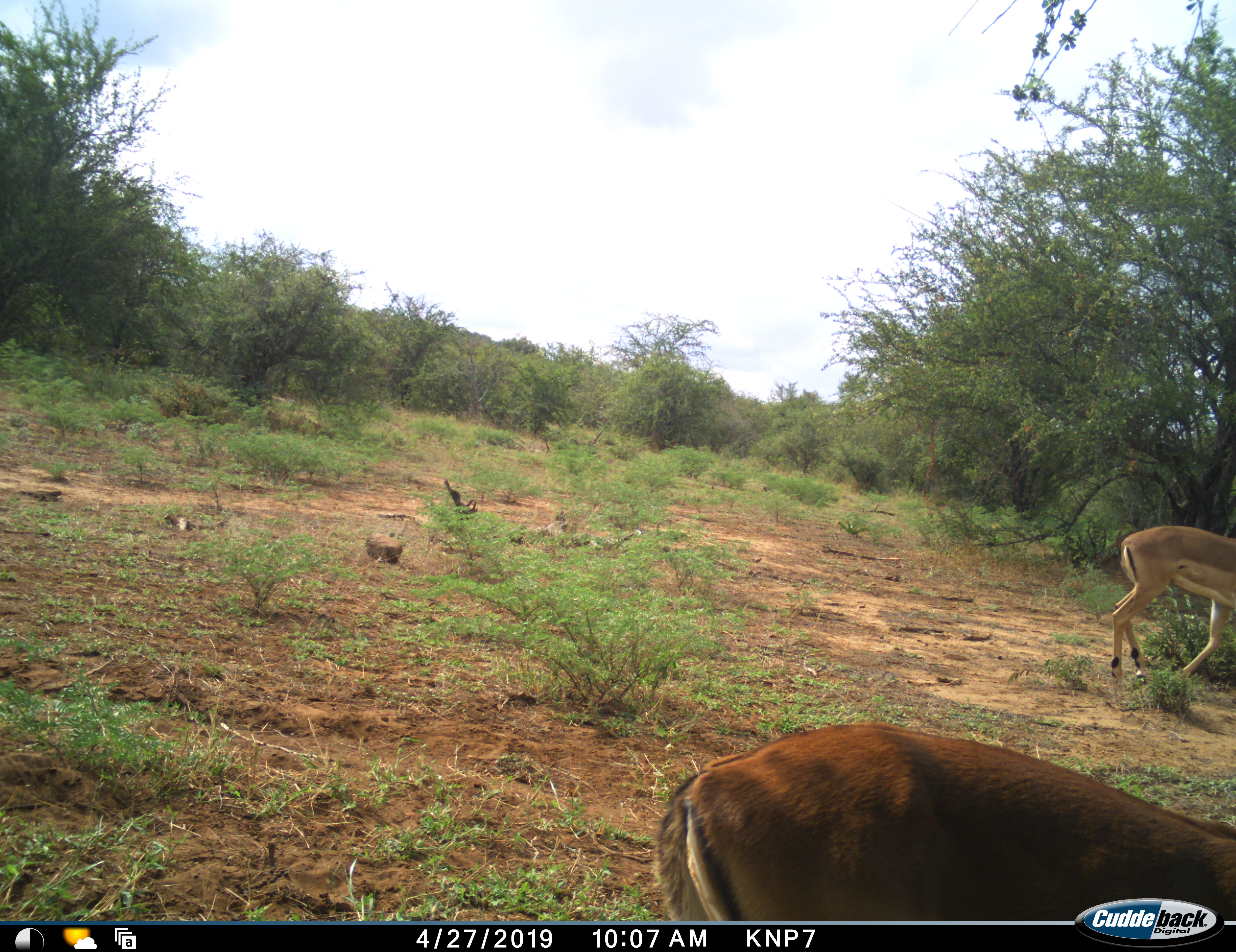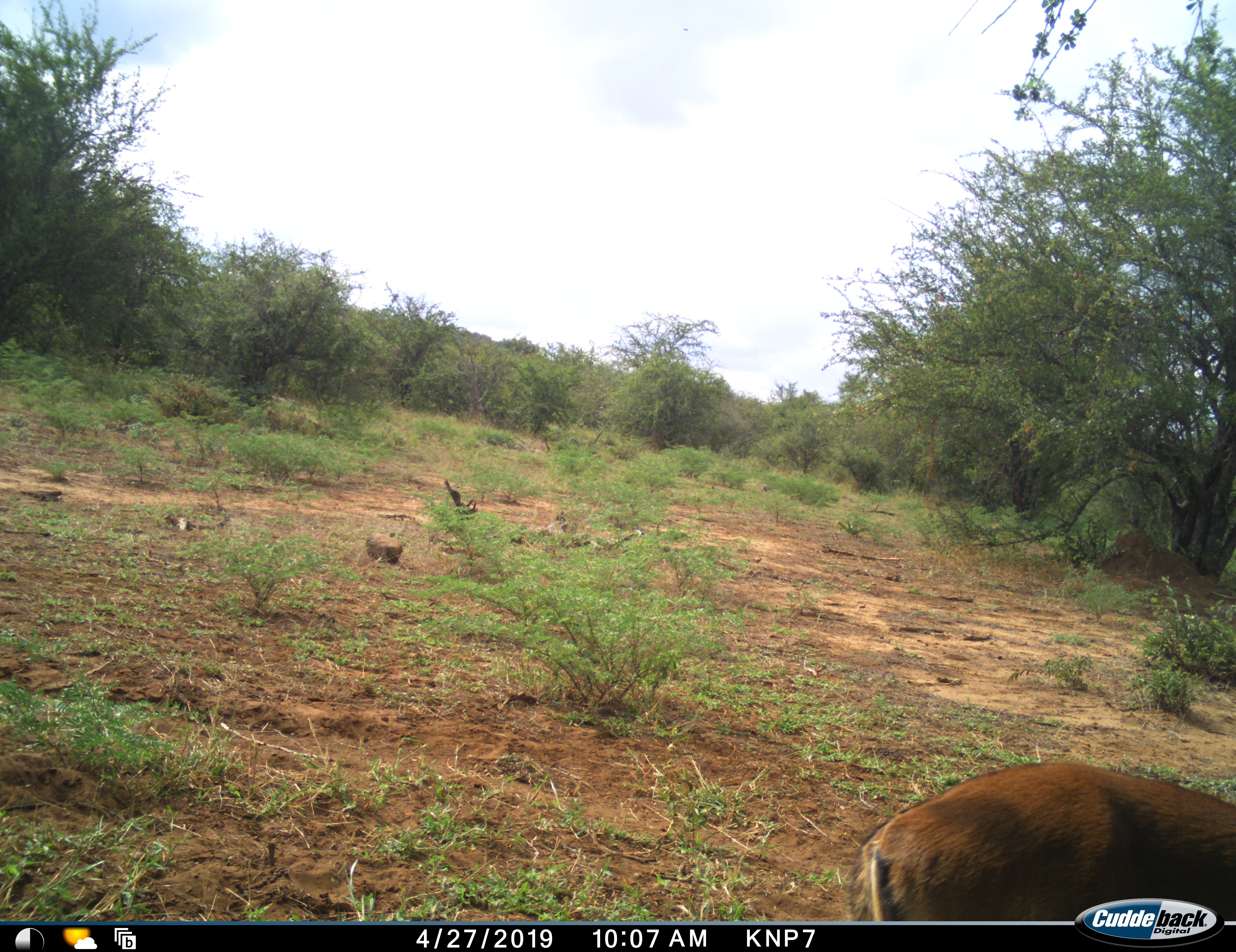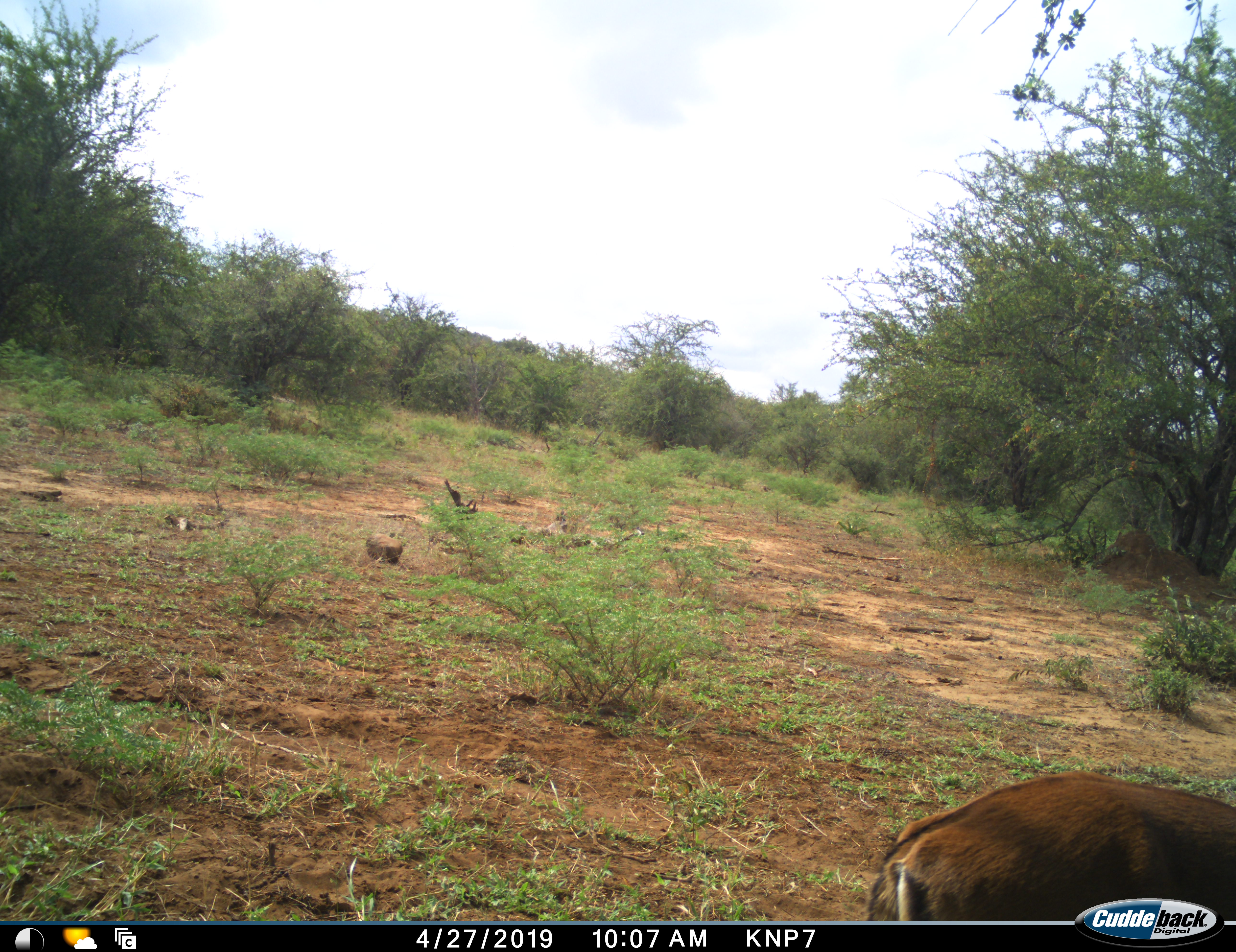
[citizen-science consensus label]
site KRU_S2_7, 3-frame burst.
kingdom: Animalia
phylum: Chordata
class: Mammalia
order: Artiodactyla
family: Bovidae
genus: Aepyceros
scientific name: Aepyceros melampus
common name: impala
Impala (Aepyceros melampus), count 2. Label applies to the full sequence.